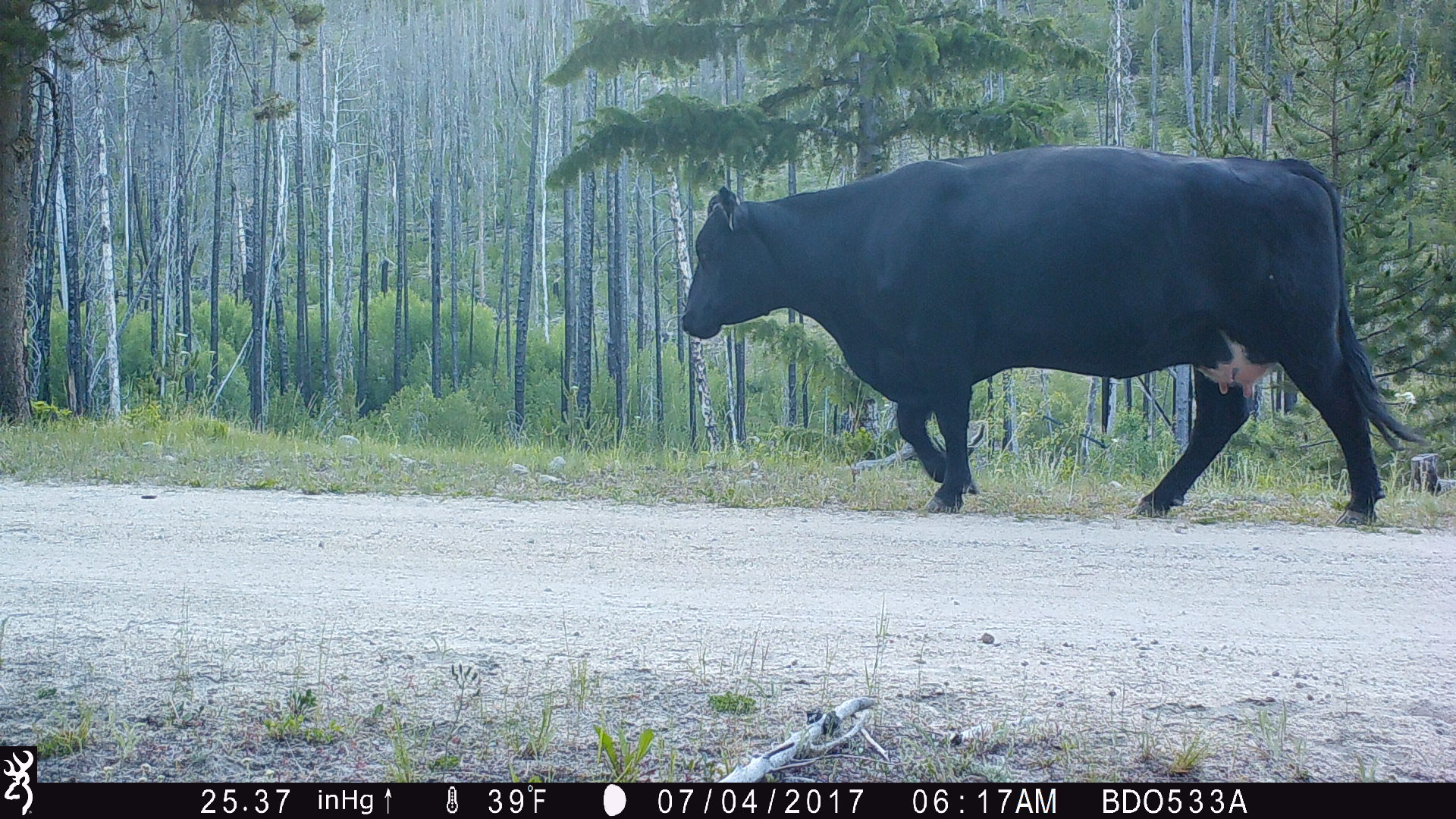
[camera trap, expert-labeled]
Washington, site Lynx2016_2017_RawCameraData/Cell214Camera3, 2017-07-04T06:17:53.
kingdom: Animalia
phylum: Chordata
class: Mammalia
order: Artiodactyla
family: Bovidae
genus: Bos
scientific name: Bos taurus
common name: domestic cattle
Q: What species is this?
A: Domestic cattle (Bos taurus).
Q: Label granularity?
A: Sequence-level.